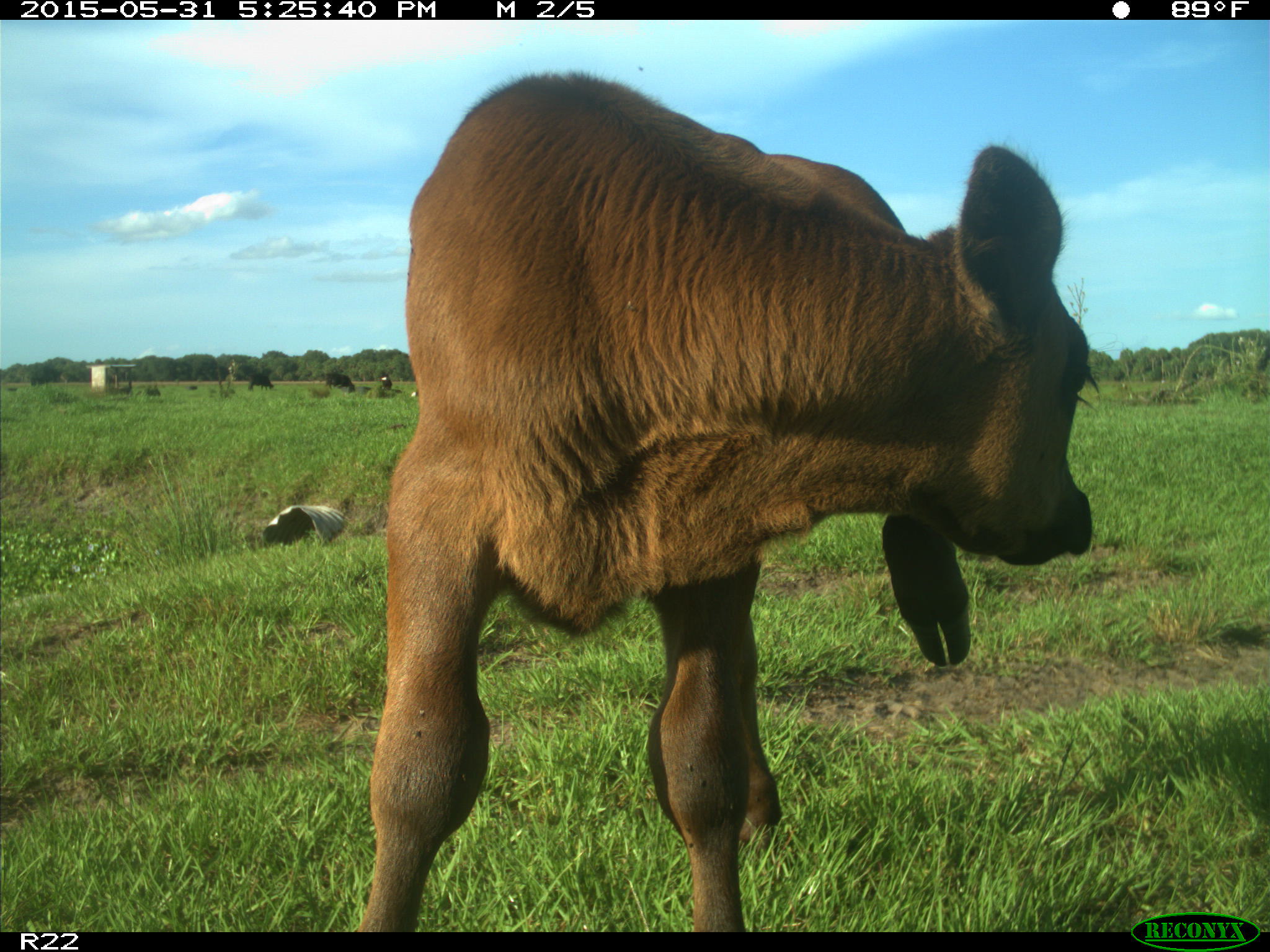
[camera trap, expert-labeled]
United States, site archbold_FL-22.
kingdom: Animalia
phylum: Chordata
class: Mammalia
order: Artiodactyla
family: Bovidae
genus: Bos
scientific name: Bos taurus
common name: domestic cow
Bos taurus (domestic cow).